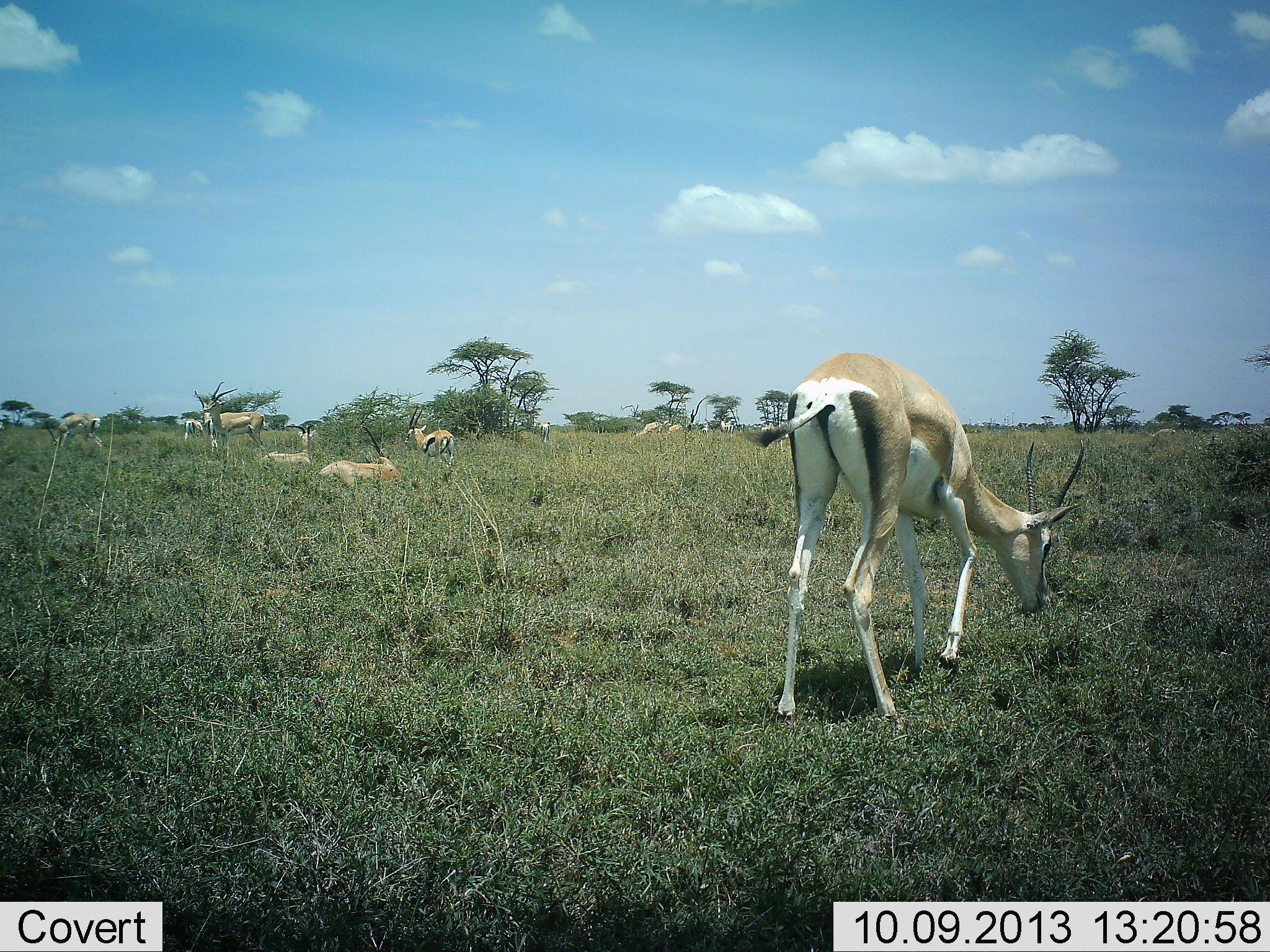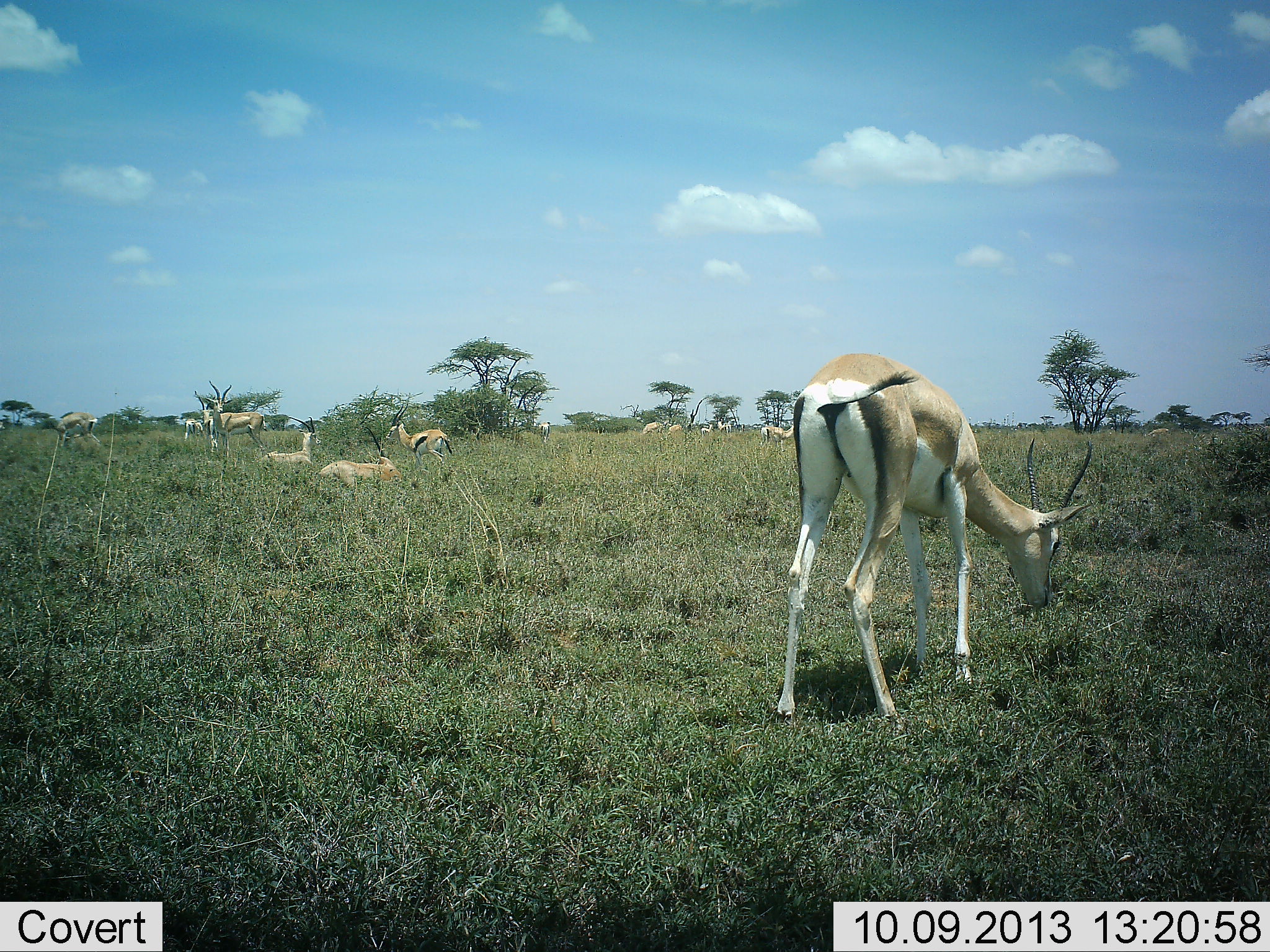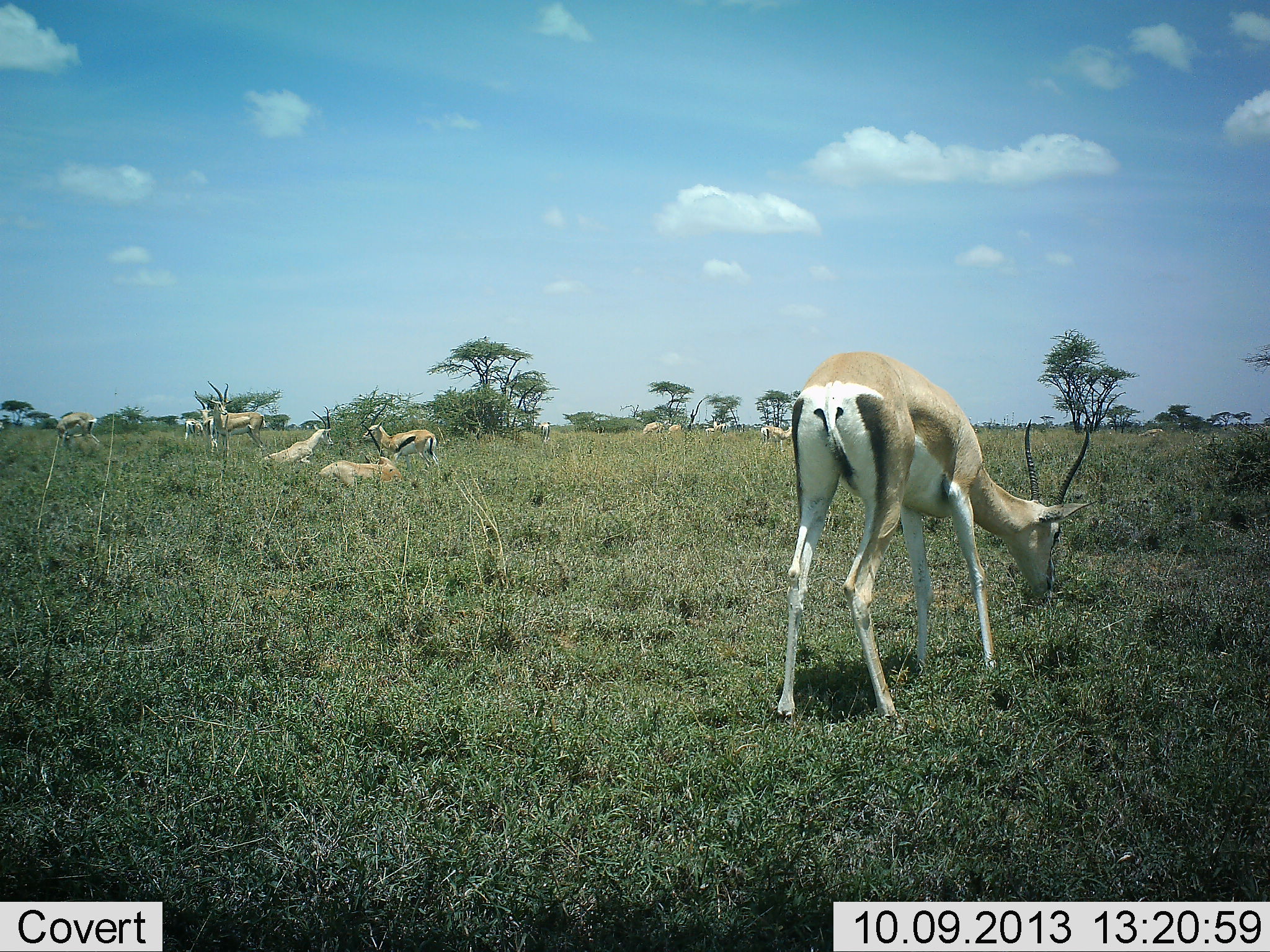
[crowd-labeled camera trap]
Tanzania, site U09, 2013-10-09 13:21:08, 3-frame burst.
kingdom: Animalia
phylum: Chordata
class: Mammalia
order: Artiodactyla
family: Bovidae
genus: Nanger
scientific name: Nanger granti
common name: grant's gazelle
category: gazellegrants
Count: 10.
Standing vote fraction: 83%.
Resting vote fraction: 70%.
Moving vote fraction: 30%.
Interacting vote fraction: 17%.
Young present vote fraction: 7%.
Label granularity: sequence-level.